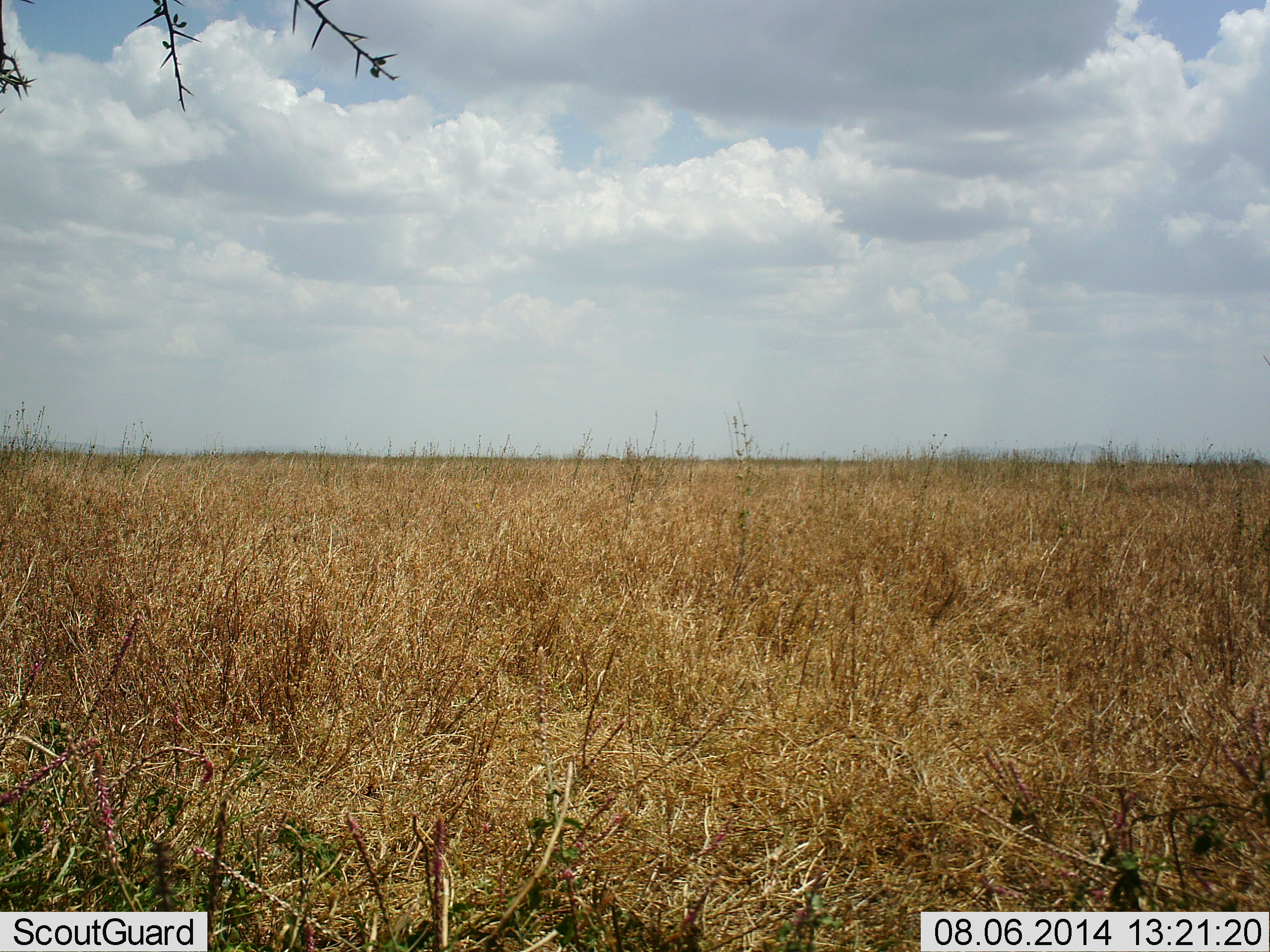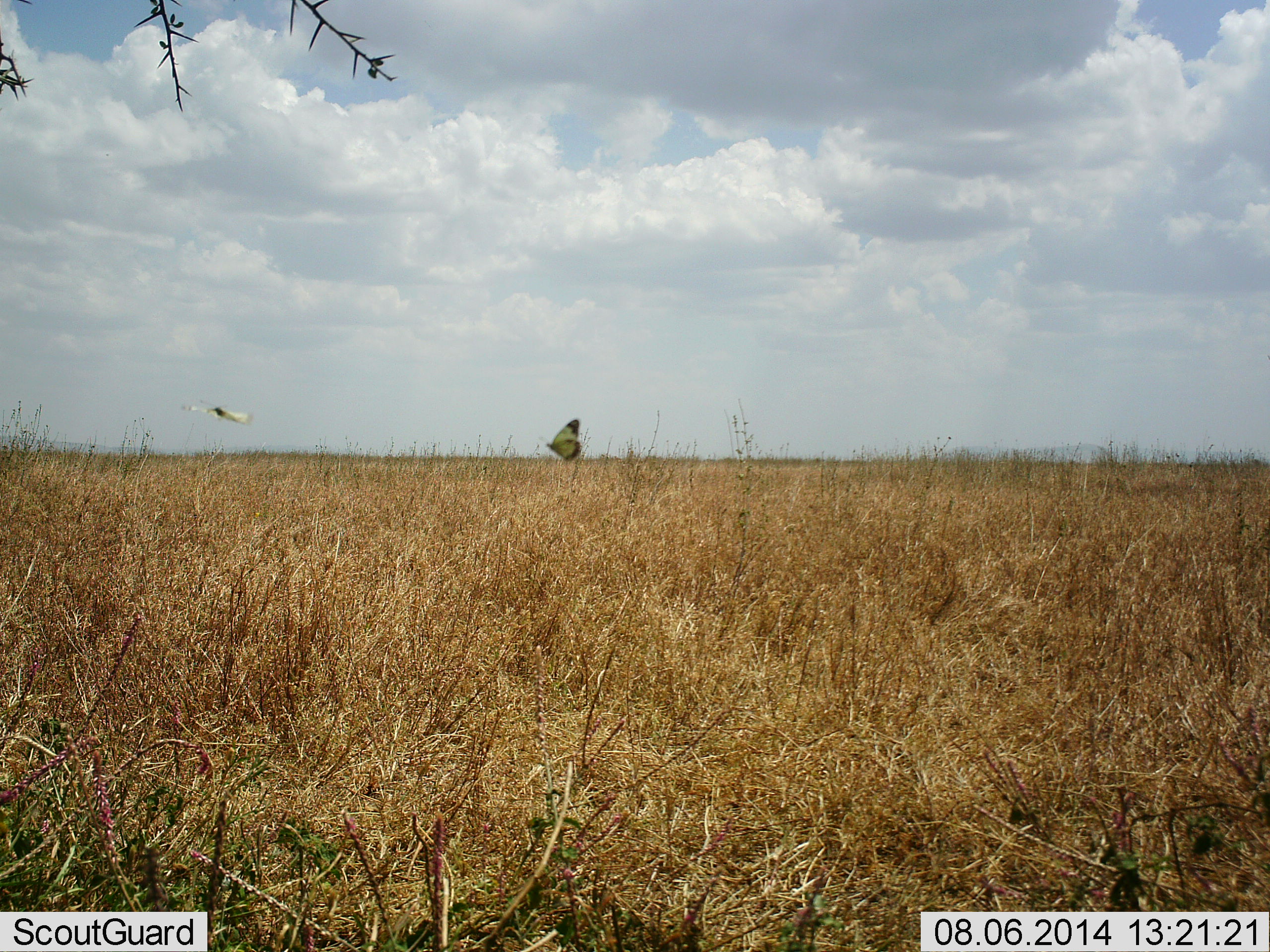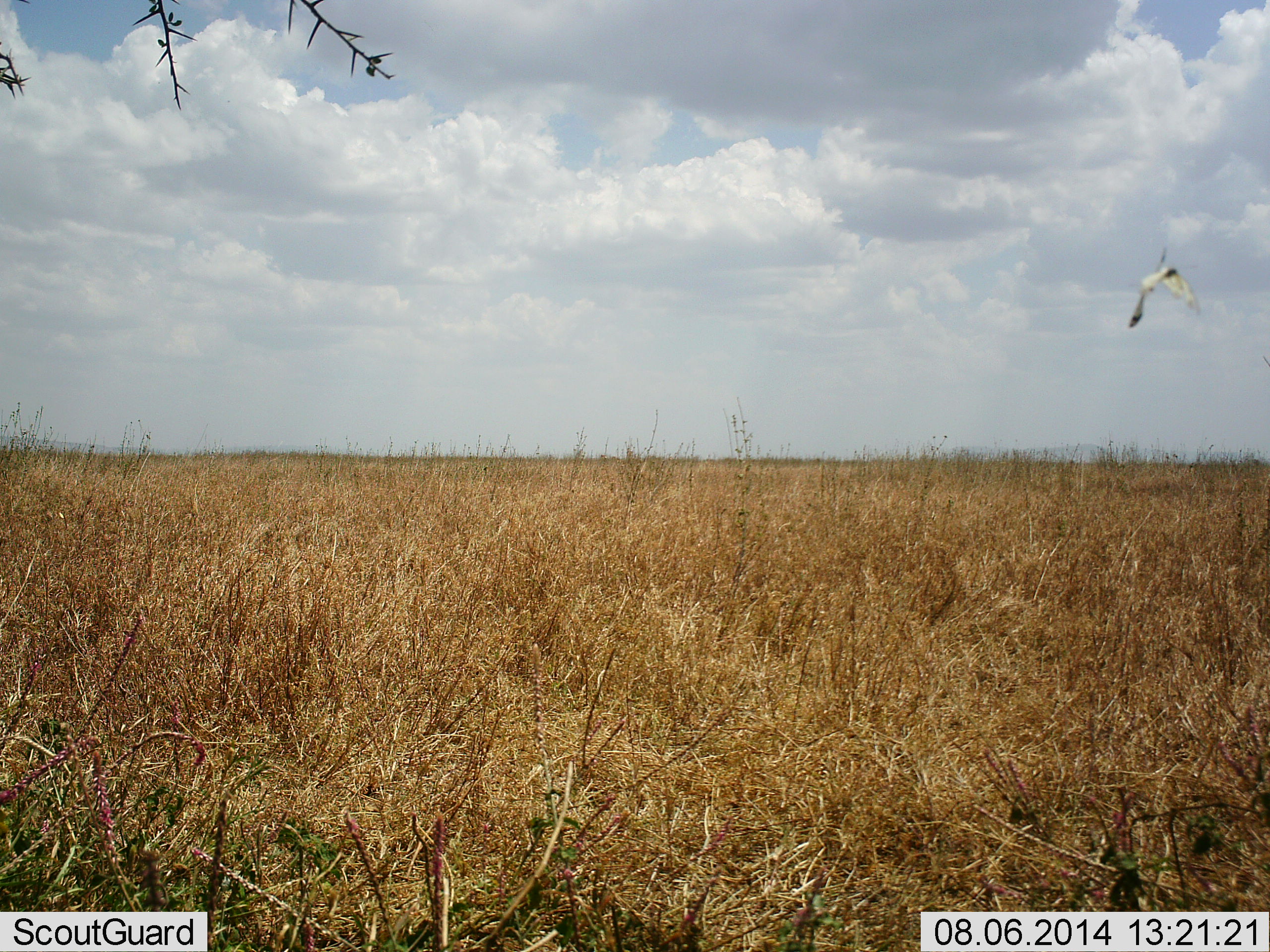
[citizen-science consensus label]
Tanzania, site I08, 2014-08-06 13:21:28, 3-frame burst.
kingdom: Animalia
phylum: Arthropoda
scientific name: Arthropoda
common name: arthropods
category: insectspider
Insectspider (arthropods) (Arthropoda), count 2. Behavior (volunteer vote fractions): standing 0%, resting 0%, moving 100%, interacting 0%. Young present (vote fraction): 0%. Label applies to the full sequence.